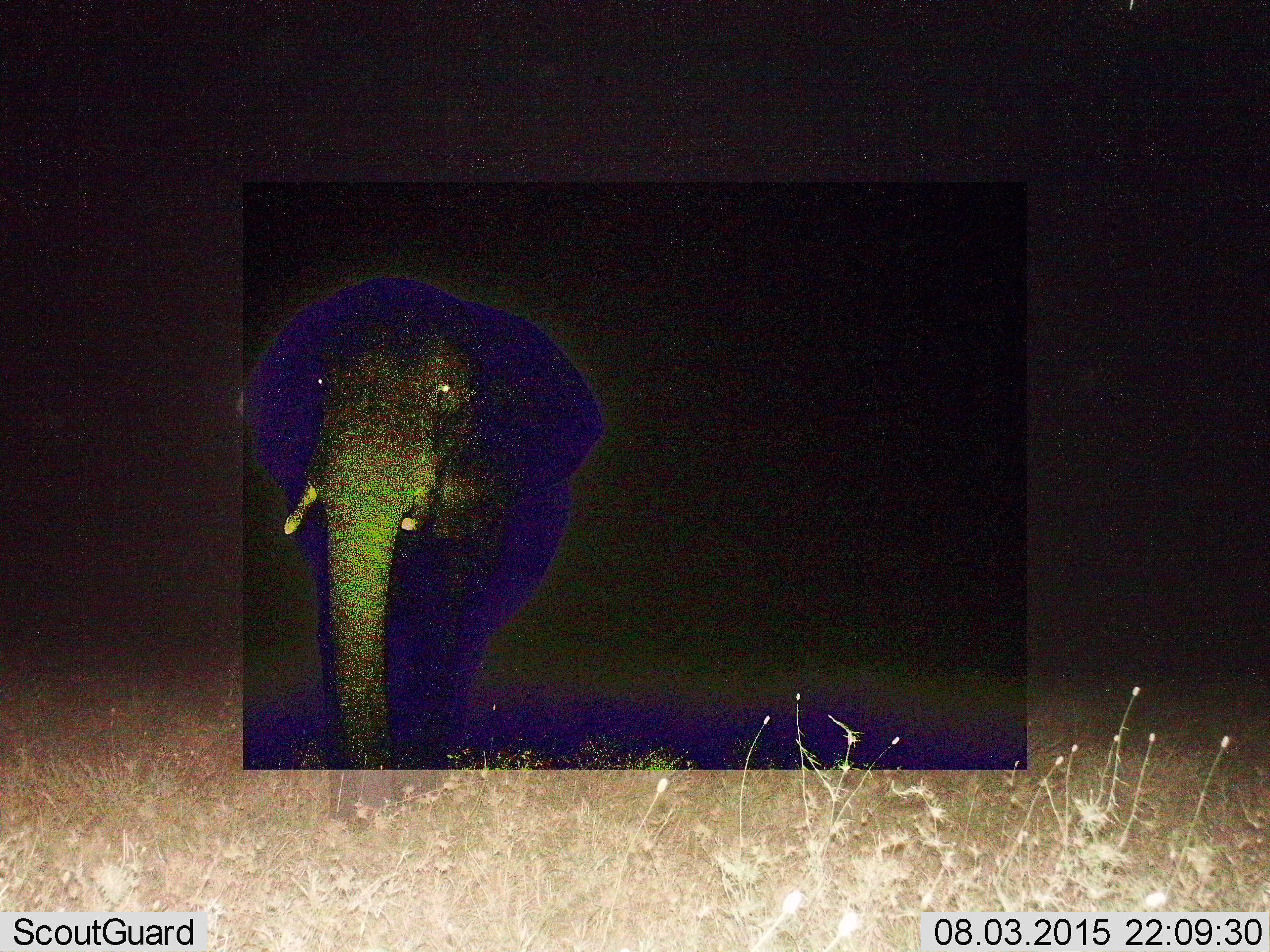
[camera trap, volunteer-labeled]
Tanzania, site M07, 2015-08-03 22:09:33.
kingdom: Animalia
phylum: Chordata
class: Mammalia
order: Proboscidea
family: Elephantidae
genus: Loxodonta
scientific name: Loxodonta africana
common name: african bush elephant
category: elephant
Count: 1.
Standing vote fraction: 50%.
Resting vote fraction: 0%.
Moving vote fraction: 50%.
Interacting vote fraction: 0%.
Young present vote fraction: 0%.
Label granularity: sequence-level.